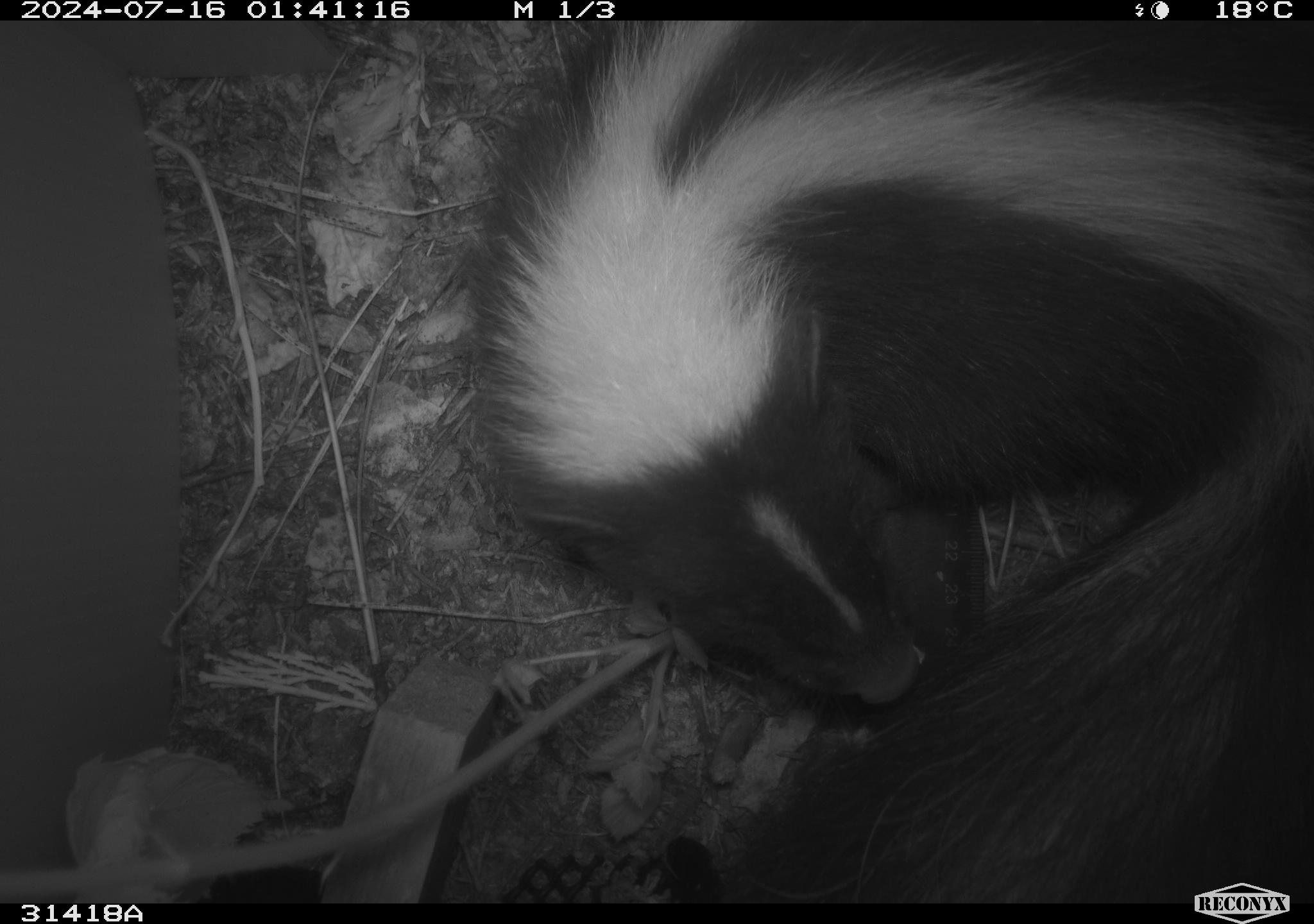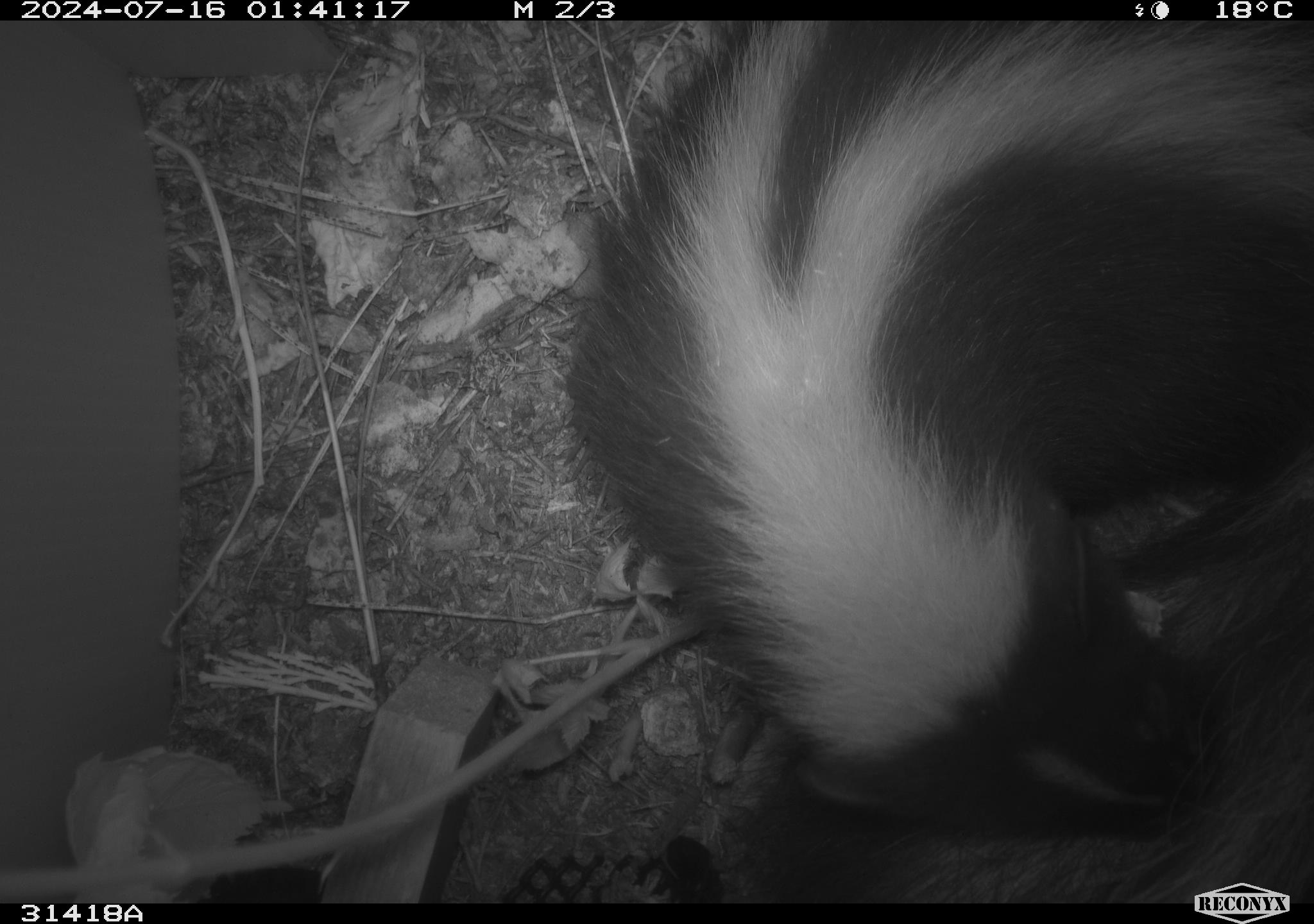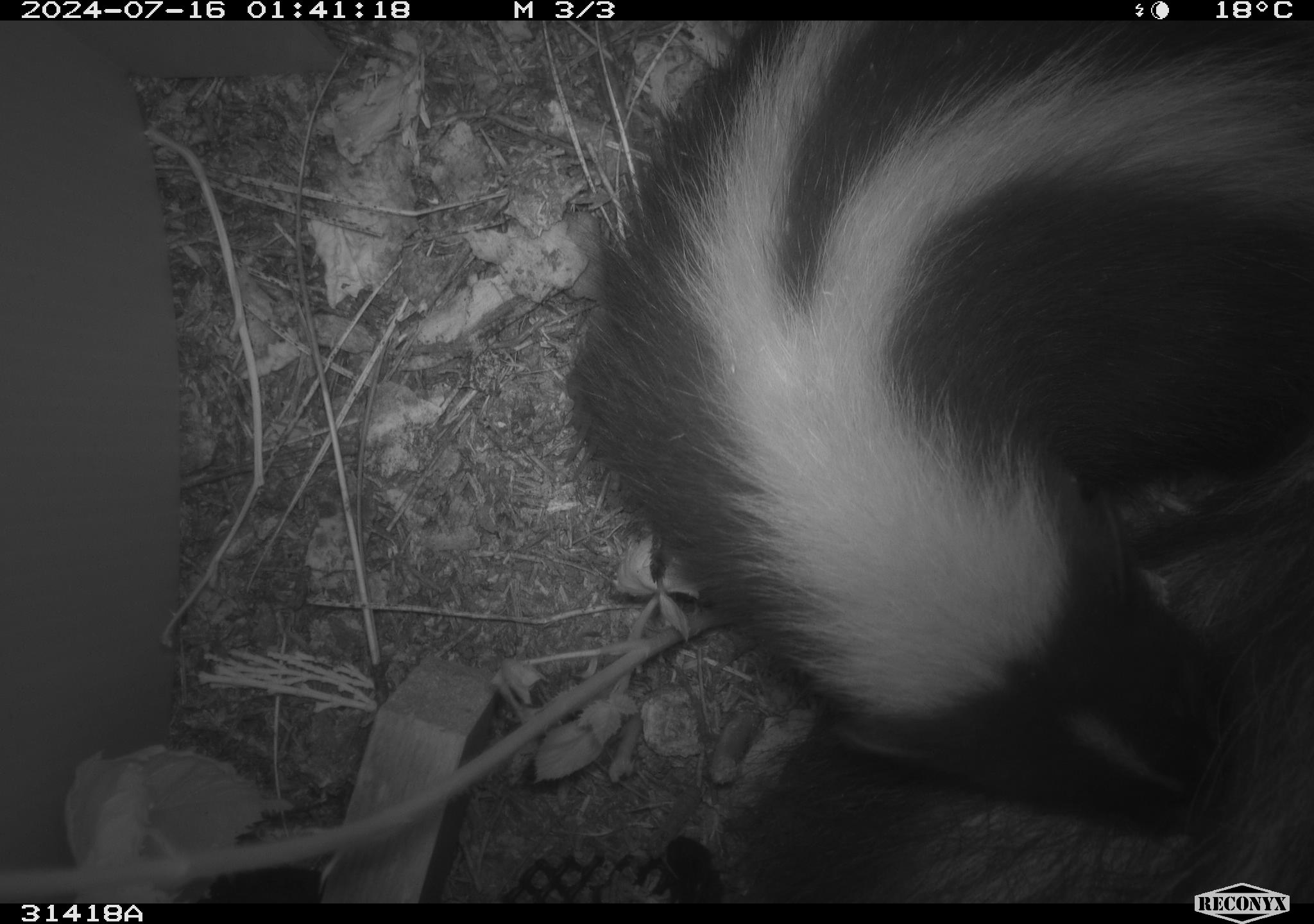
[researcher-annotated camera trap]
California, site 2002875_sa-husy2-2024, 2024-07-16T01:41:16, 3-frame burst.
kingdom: Animalia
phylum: Chordata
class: Mammalia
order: Carnivora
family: Mephitidae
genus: Mephitis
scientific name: Mephitis mephitis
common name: striped skunk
Striped skunk (Mephitis mephitis).